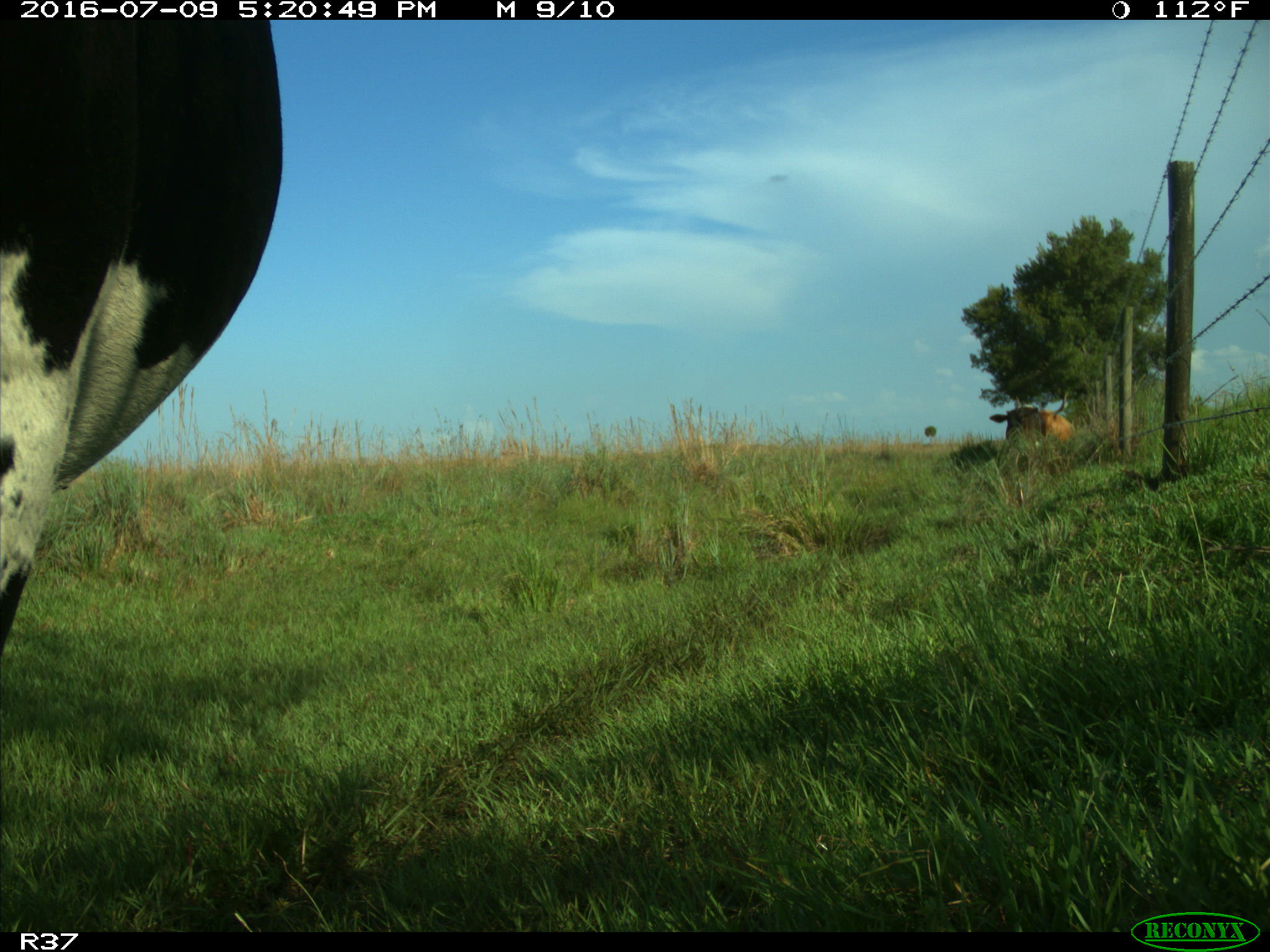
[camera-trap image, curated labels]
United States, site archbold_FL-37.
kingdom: Animalia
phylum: Chordata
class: Mammalia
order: Artiodactyla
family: Bovidae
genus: Bos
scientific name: Bos taurus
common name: domestic cow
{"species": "Bos taurus (domestic cow)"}